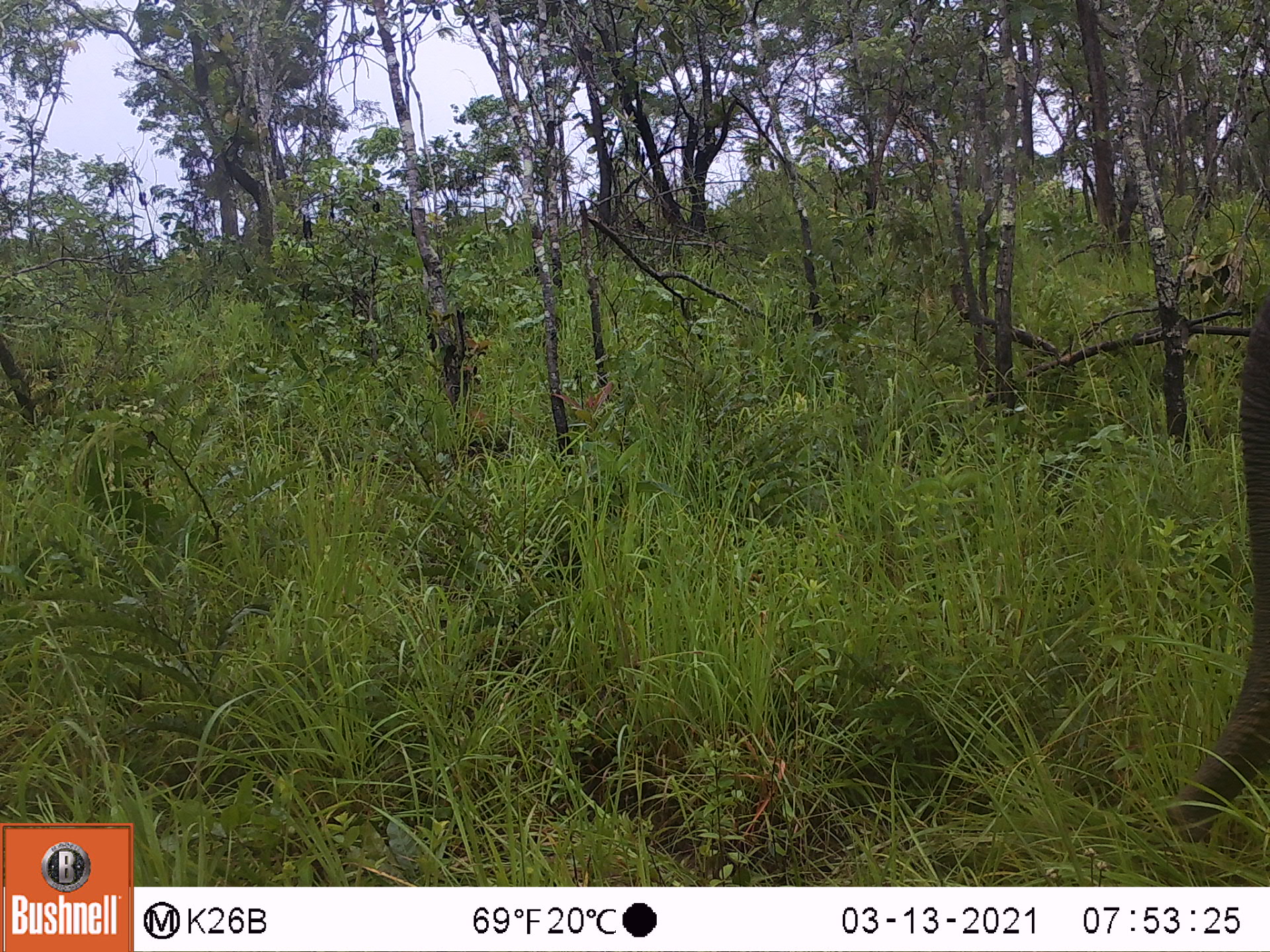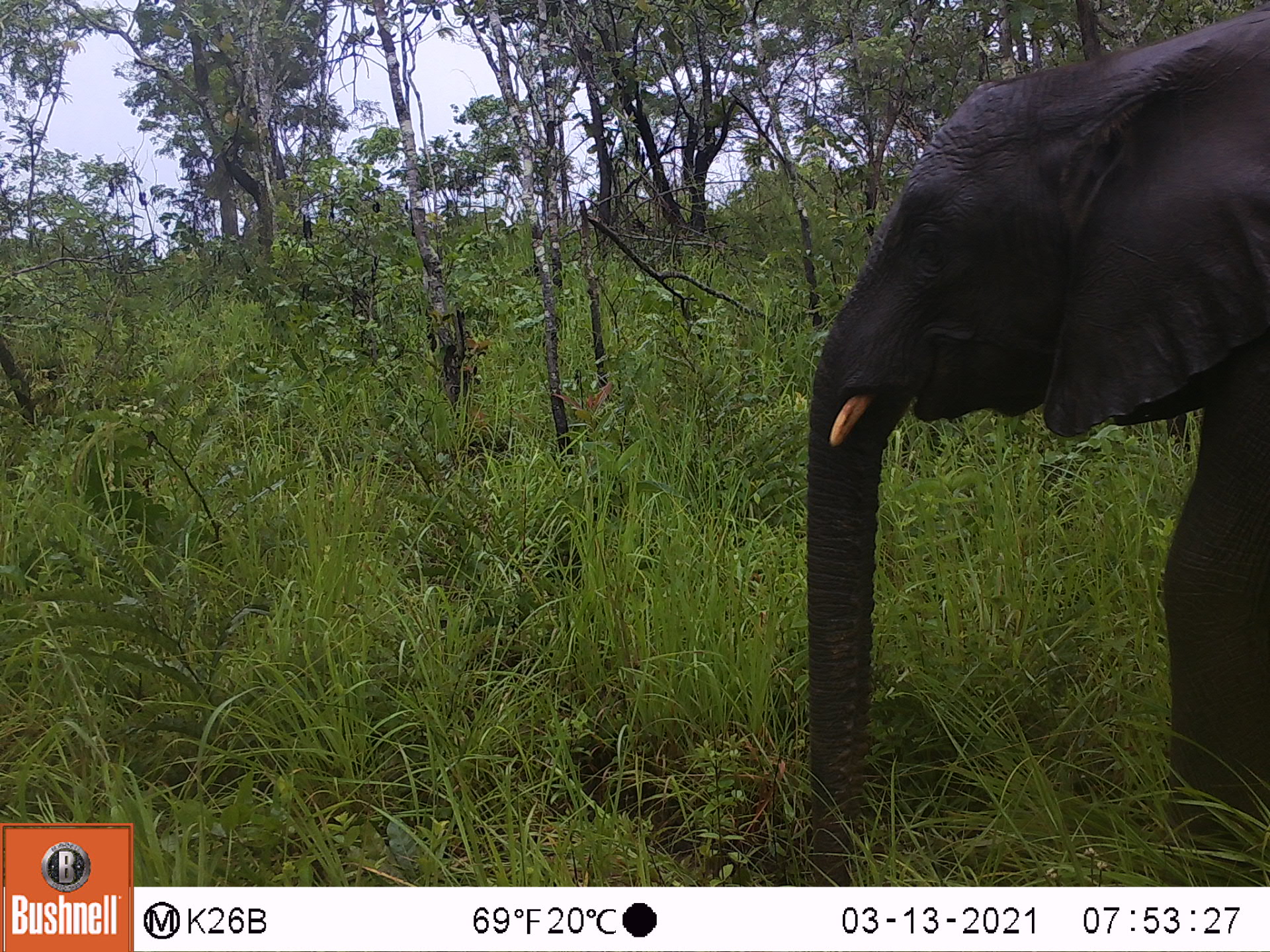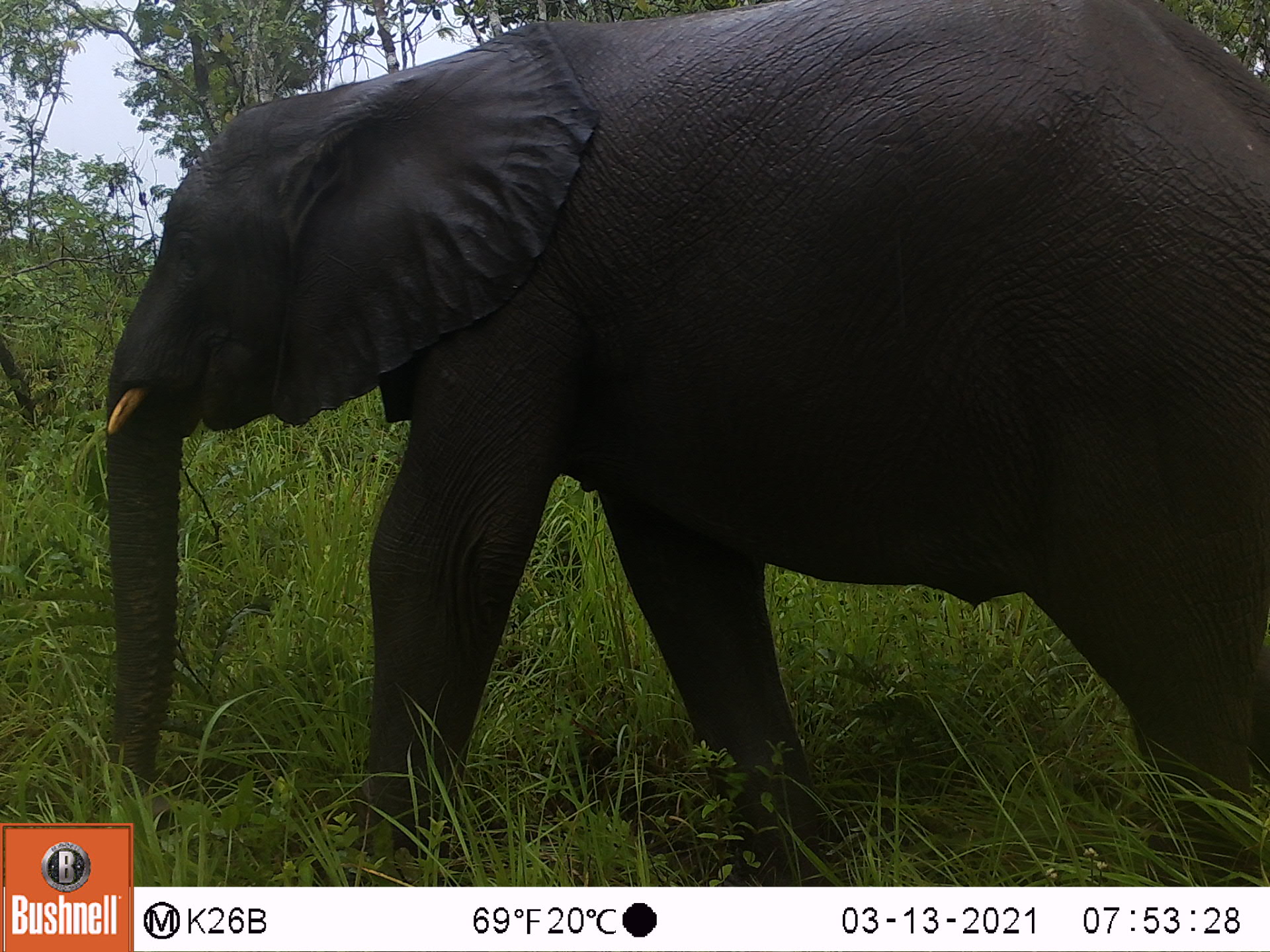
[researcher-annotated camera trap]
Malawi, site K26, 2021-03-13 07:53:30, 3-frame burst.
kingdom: Animalia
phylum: Chordata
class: Mammalia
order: Proboscidea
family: Elephantidae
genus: Loxodonta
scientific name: Loxodonta africana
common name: african savanna elephant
African savanna elephant (Loxodonta africana), count 1.